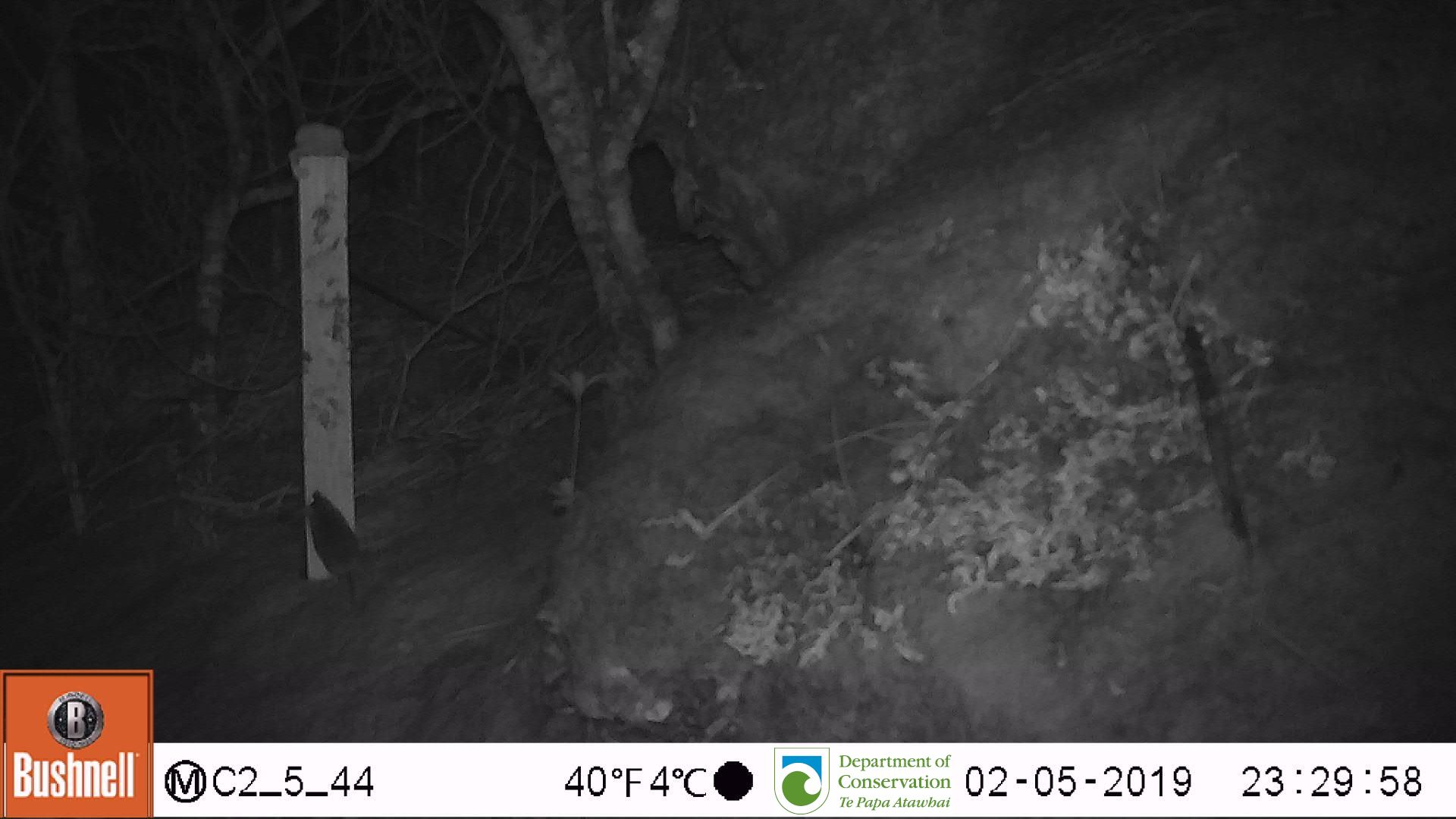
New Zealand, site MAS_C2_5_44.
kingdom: Animalia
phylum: Chordata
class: Mammalia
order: Rodentia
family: Muridae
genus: Mus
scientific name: Mus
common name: mouse